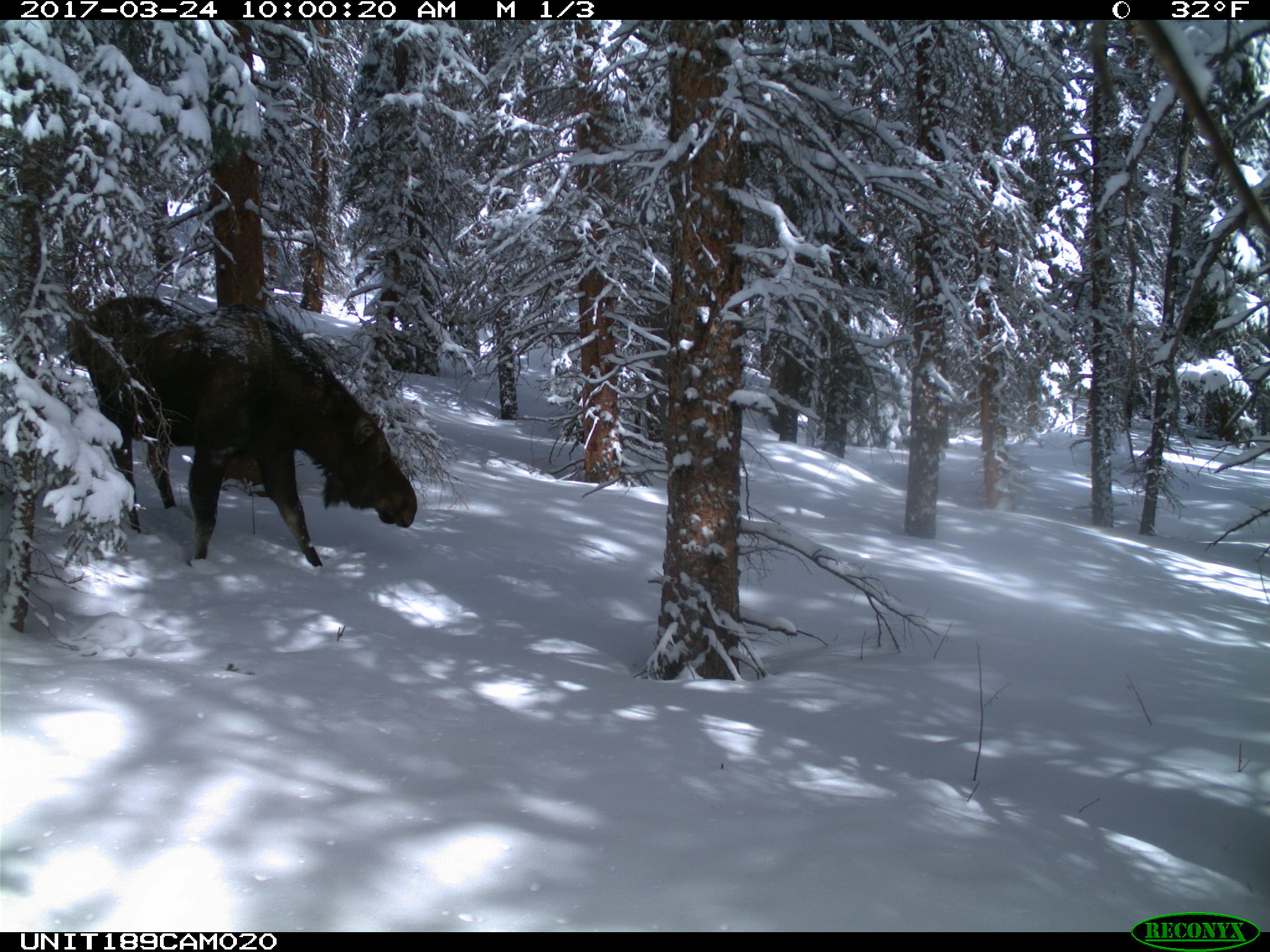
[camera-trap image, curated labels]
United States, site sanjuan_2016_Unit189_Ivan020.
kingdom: Animalia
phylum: Chordata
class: Mammalia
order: Artiodactyla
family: Cervidae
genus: Alces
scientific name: Alces alces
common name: moose